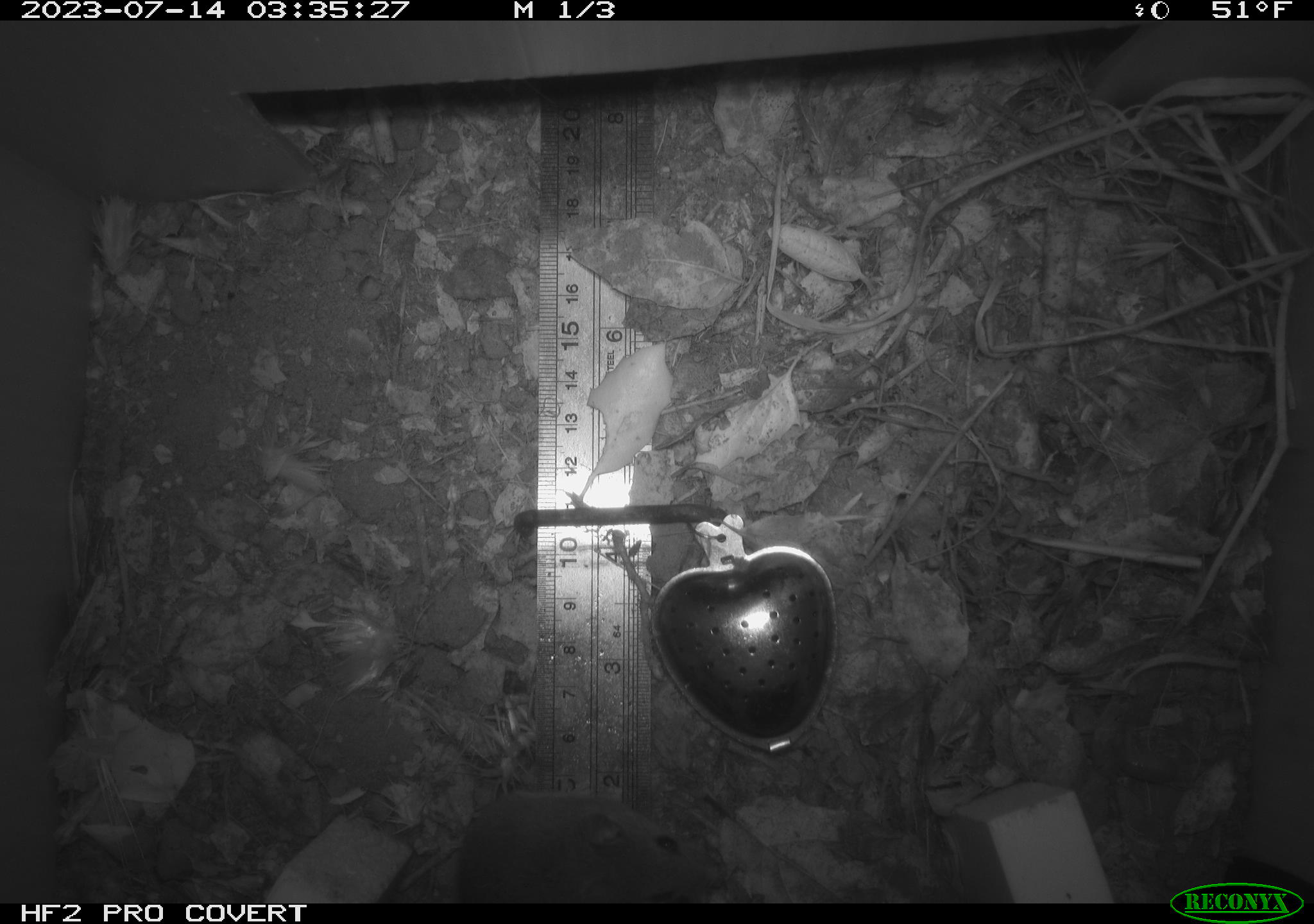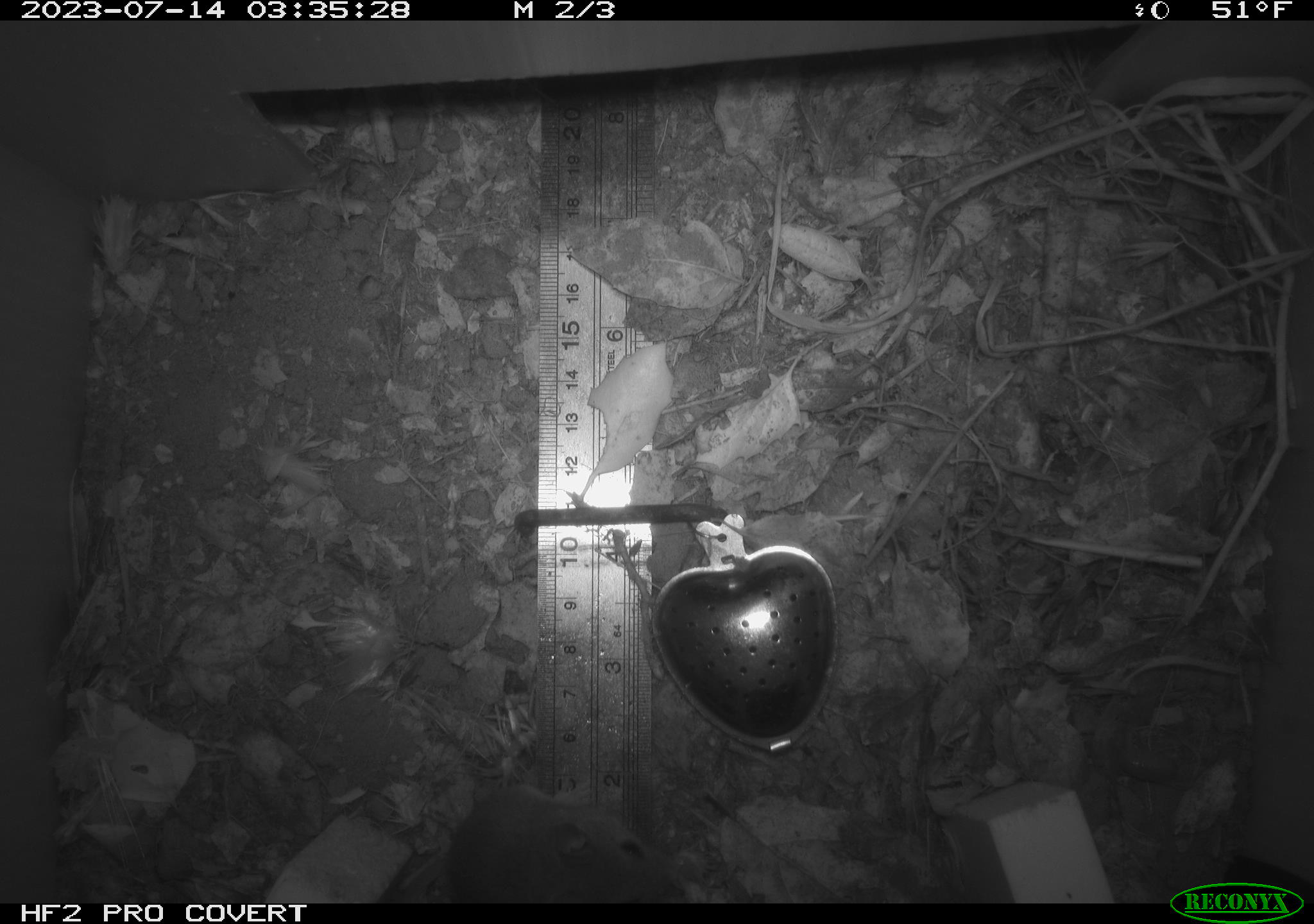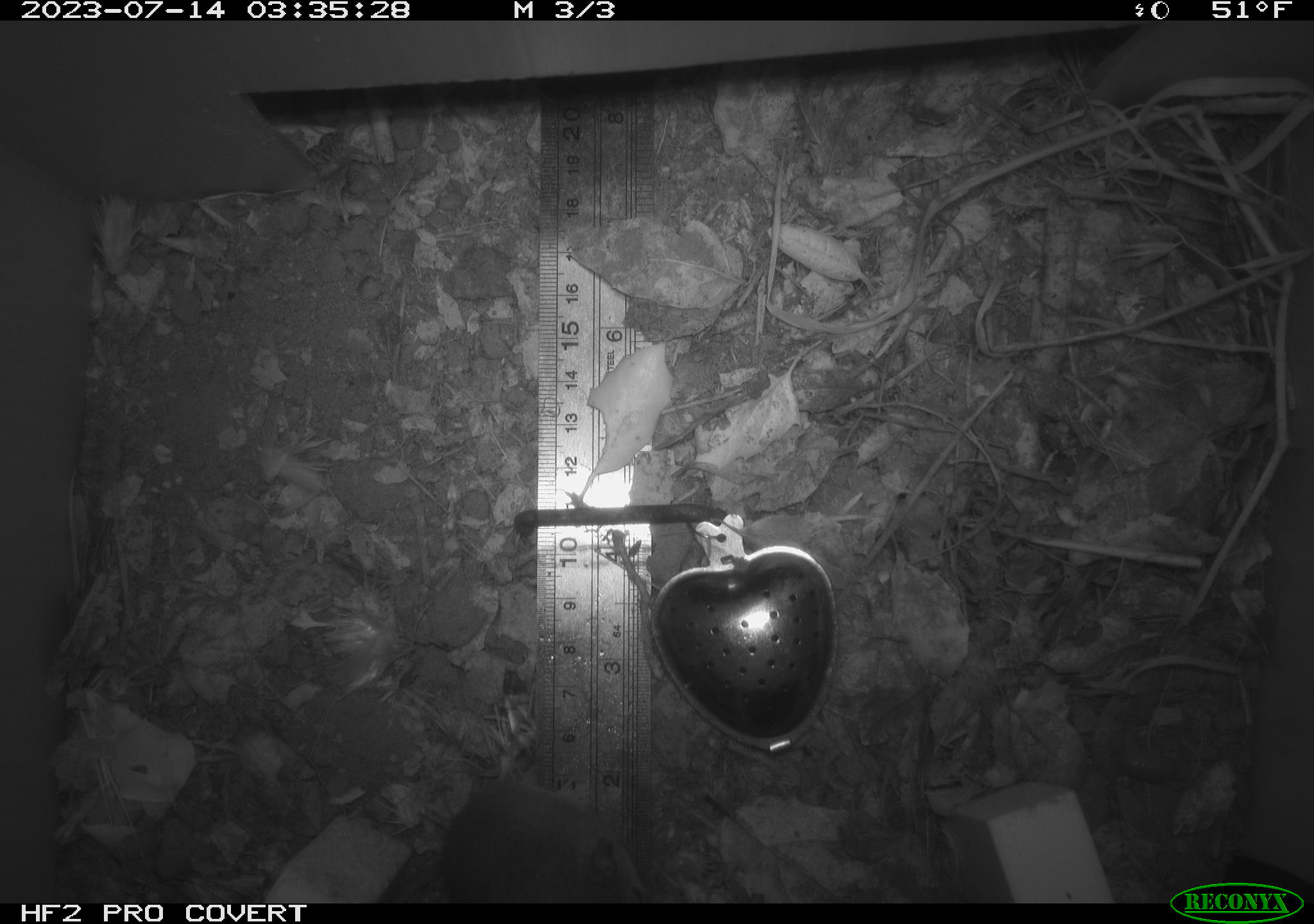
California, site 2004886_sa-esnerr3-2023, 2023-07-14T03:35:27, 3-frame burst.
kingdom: Animalia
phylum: Chordata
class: Mammalia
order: Rodentia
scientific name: Rodentia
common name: mouse species